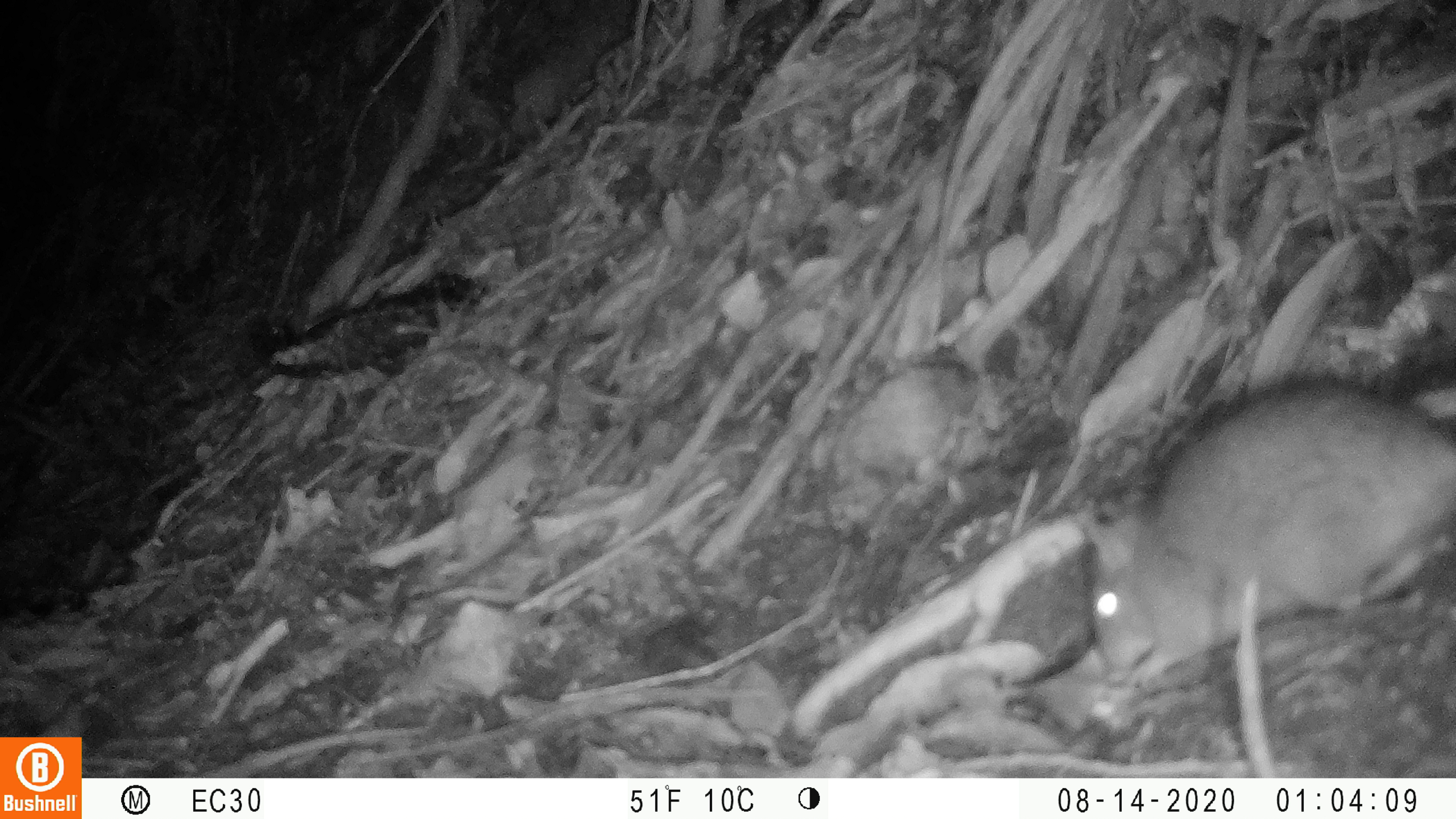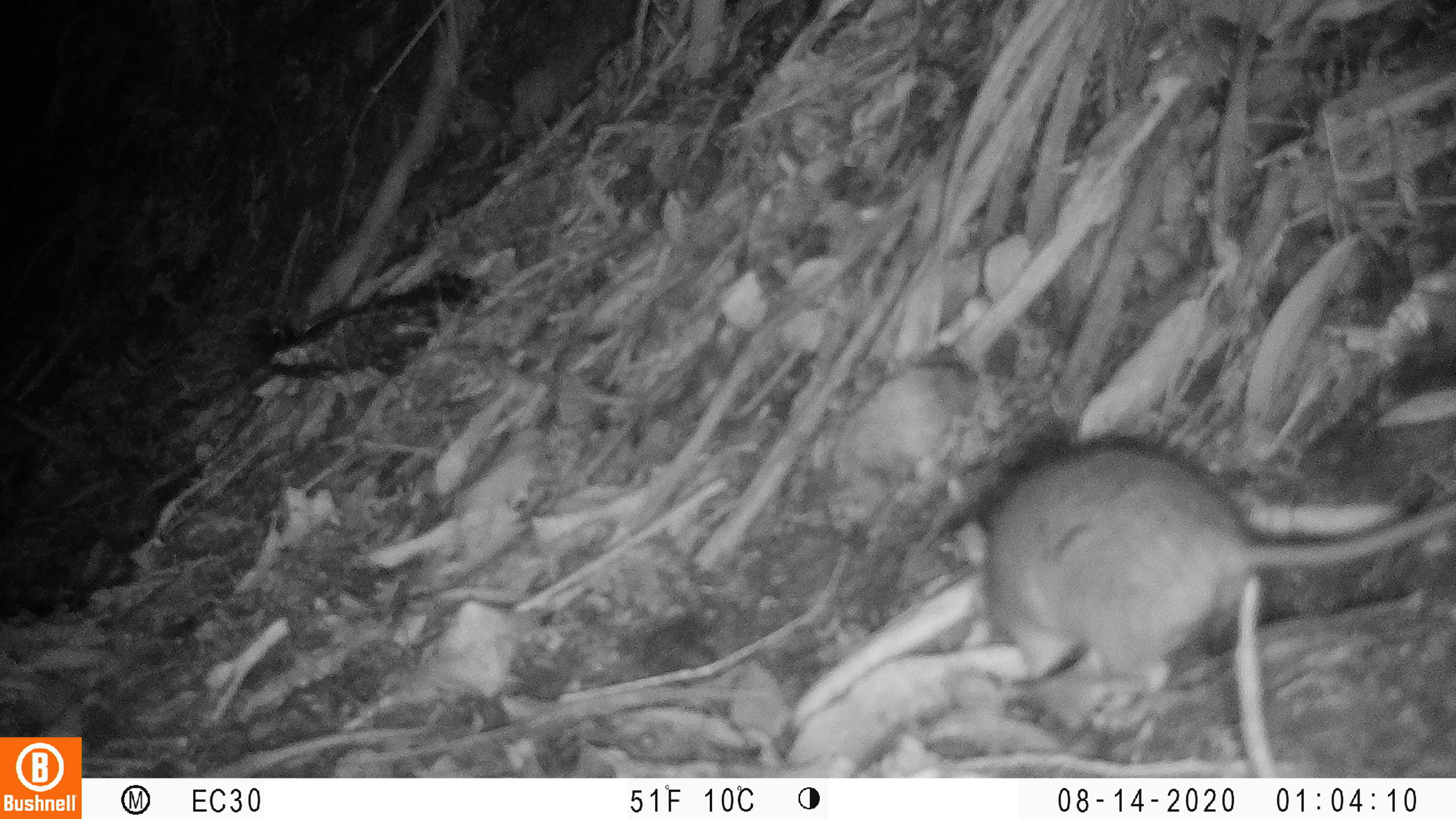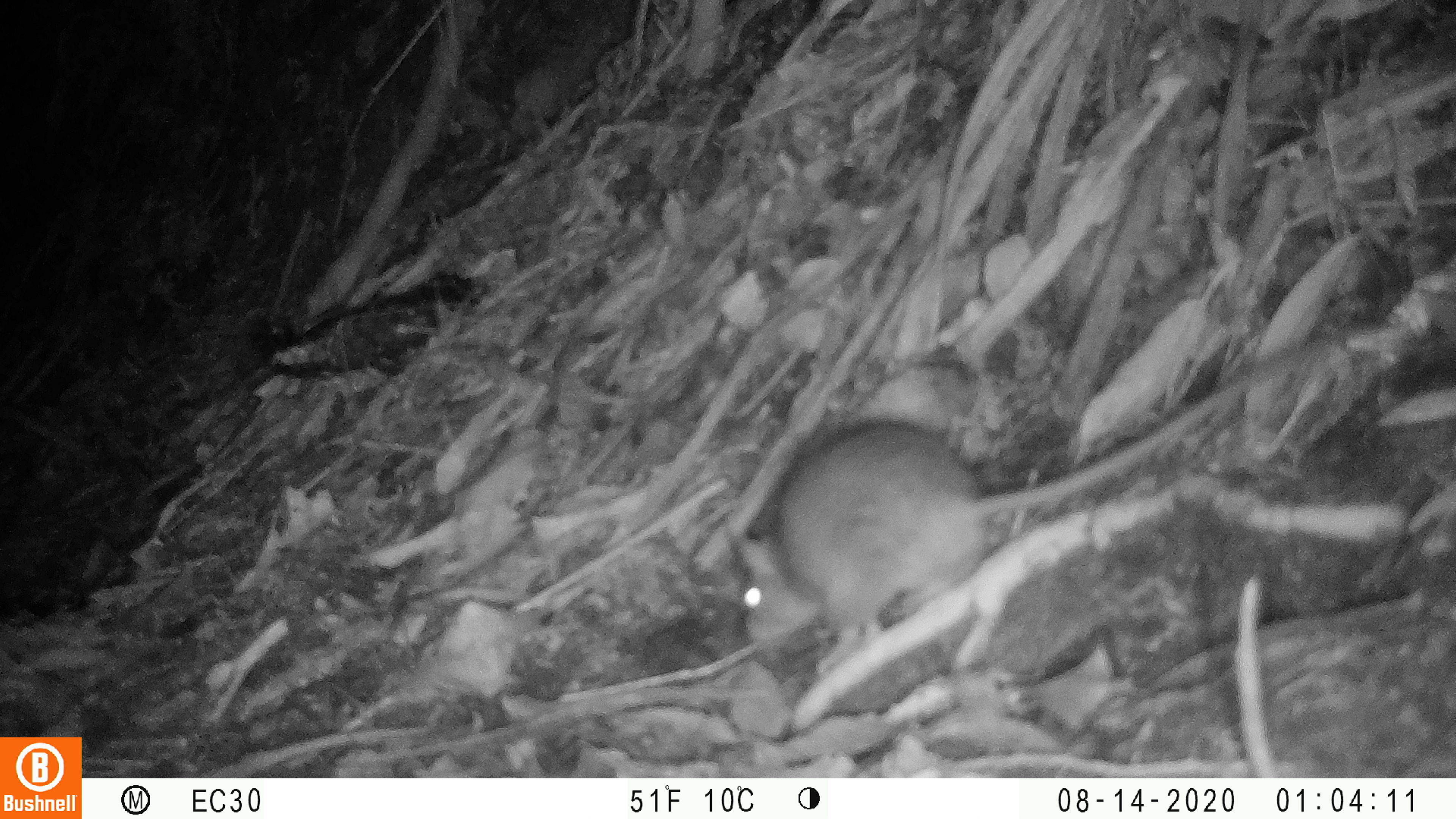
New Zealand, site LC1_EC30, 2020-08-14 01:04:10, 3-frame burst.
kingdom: Animalia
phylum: Chordata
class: Mammalia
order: Rodentia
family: Muridae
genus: Rattus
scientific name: Rattus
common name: rat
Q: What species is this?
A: Rat (Rattus).